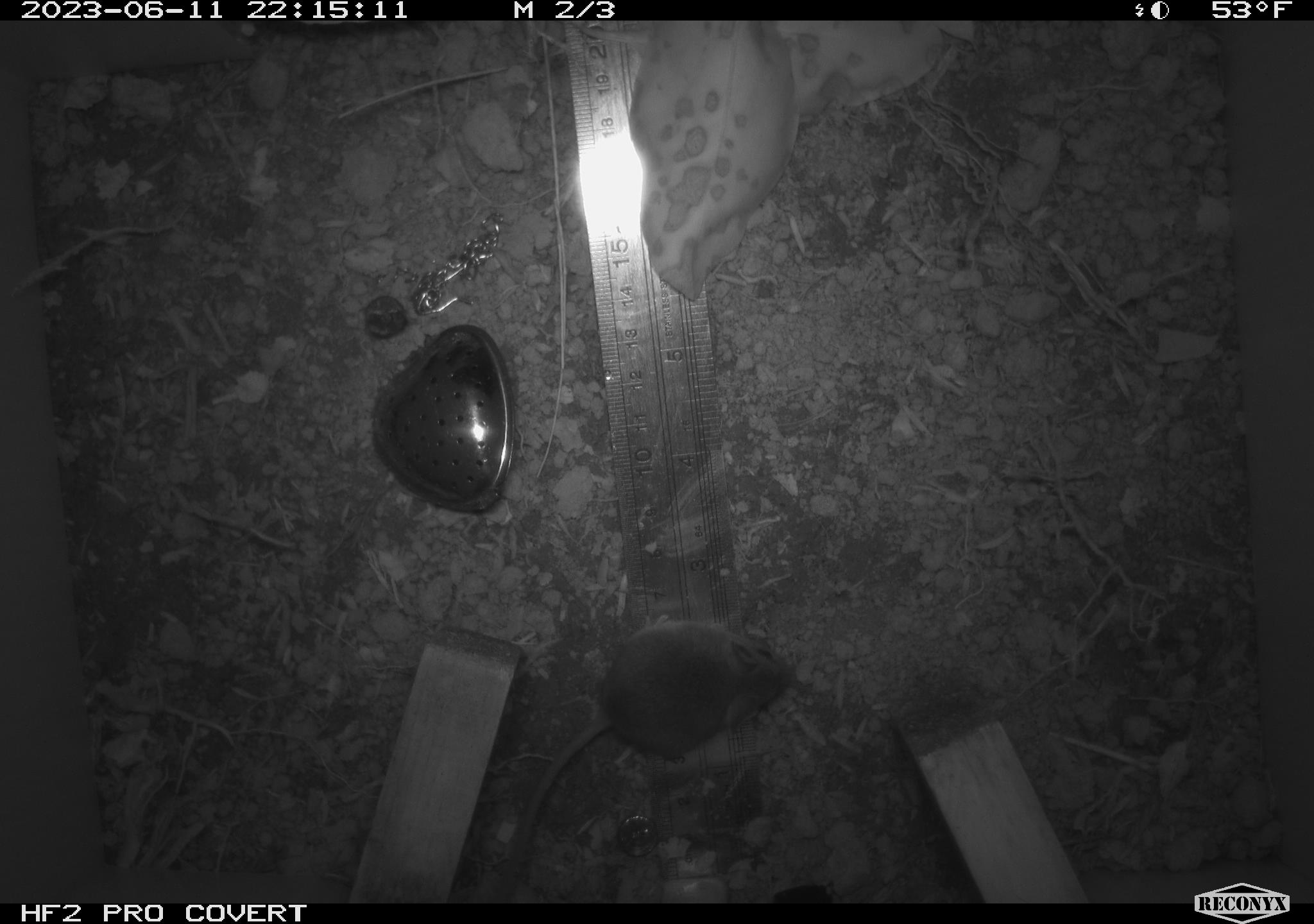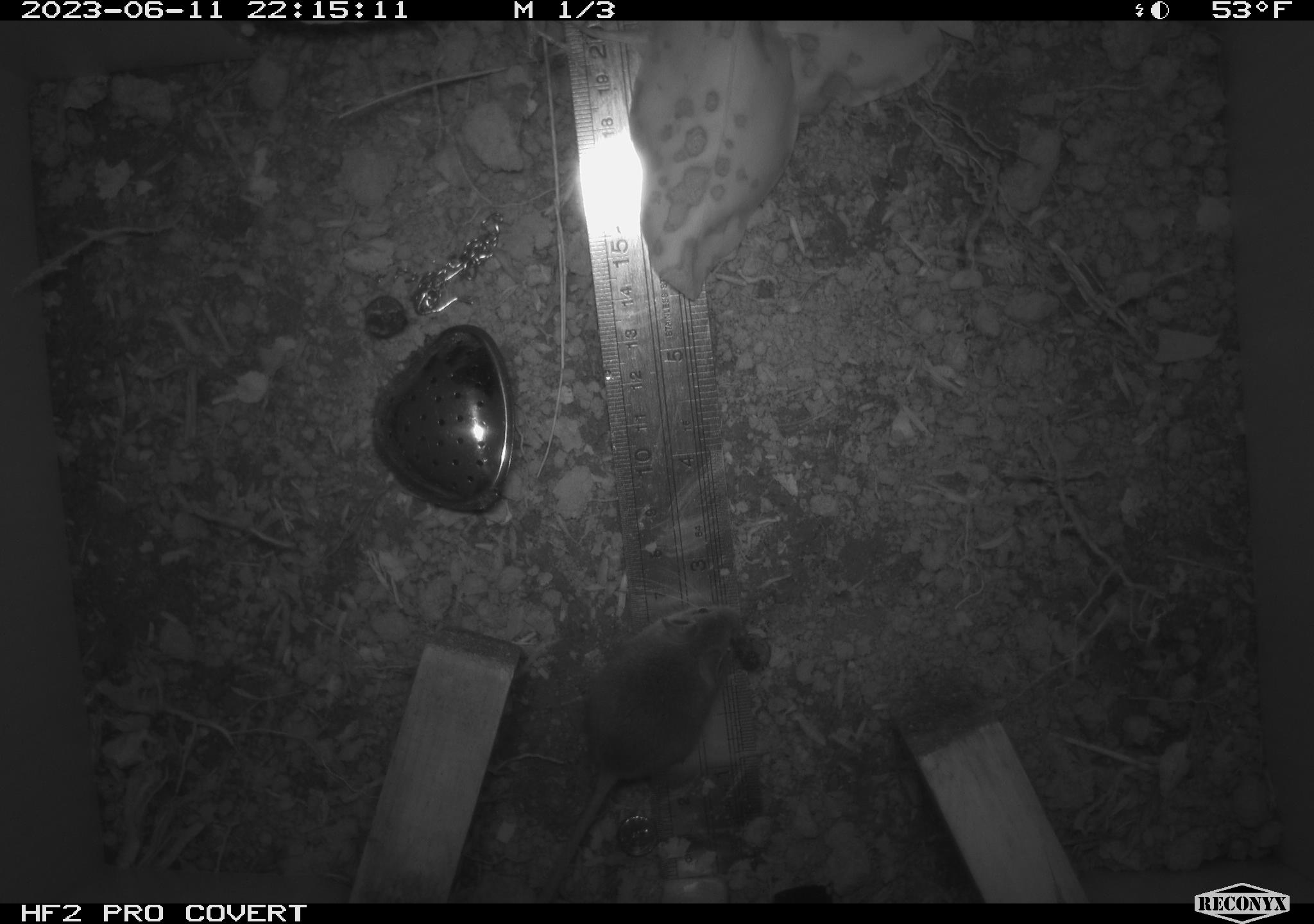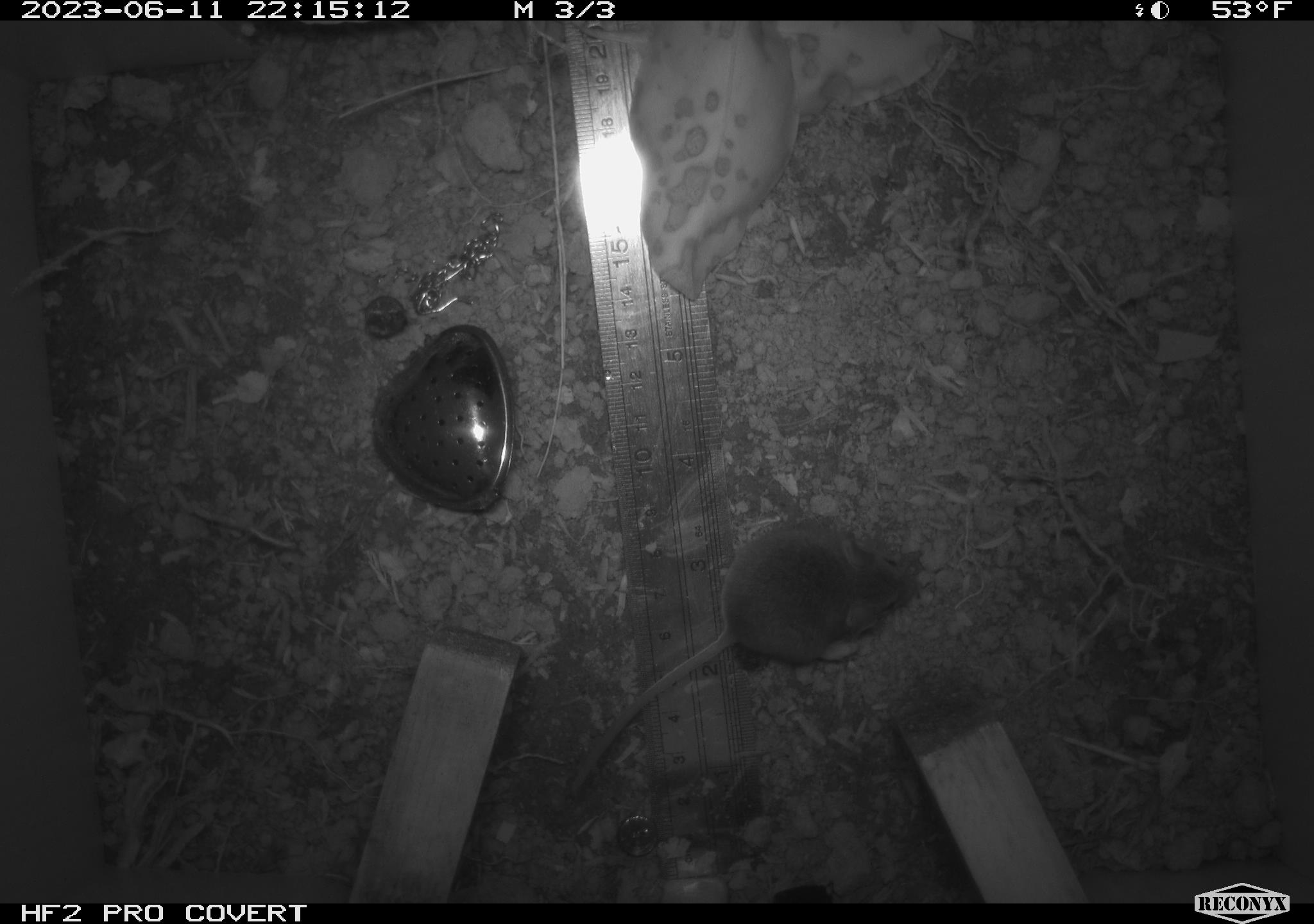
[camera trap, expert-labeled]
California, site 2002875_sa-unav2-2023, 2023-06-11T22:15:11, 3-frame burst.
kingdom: Animalia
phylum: Chordata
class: Mammalia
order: Rodentia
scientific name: Rodentia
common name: mouse species